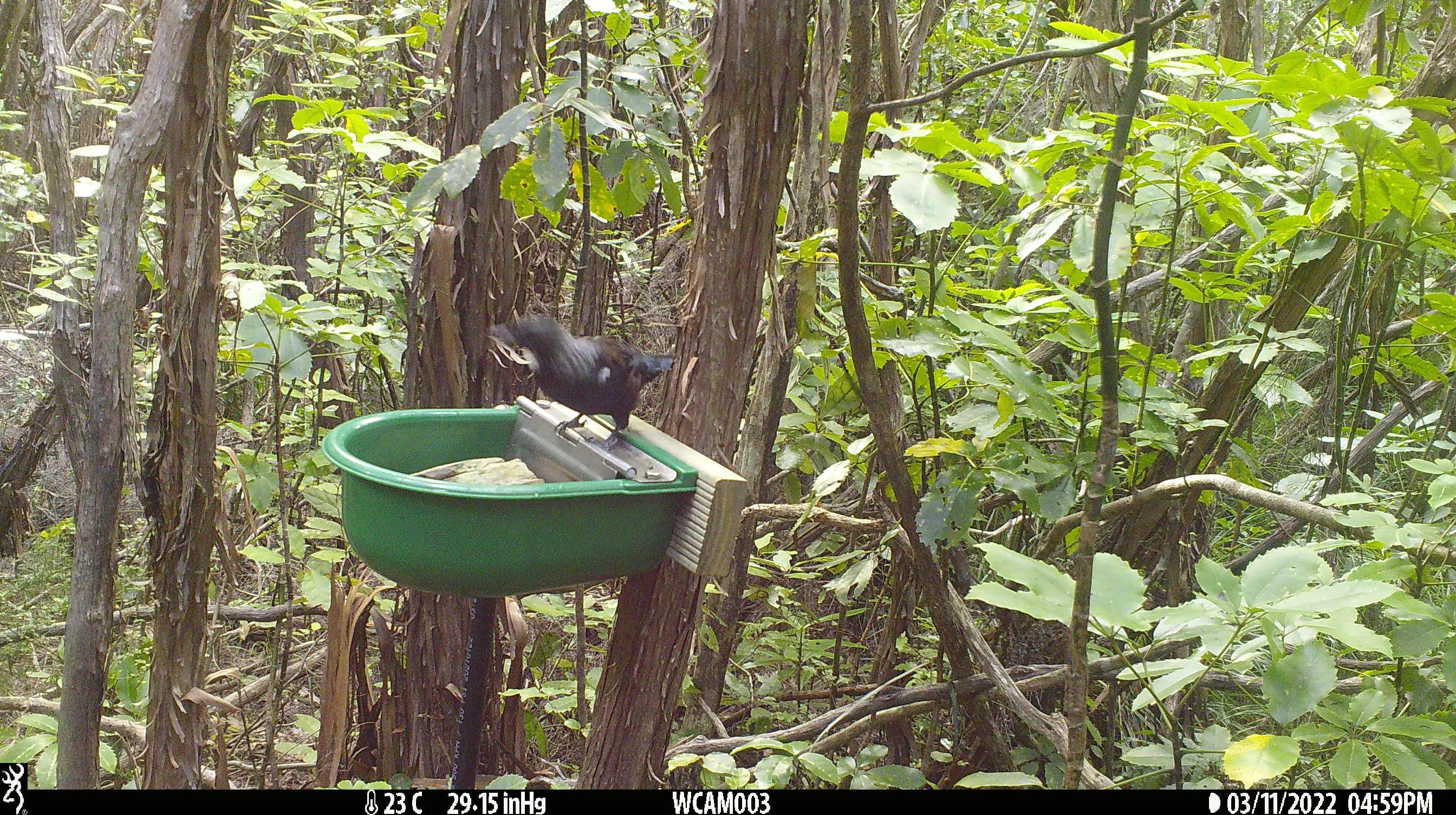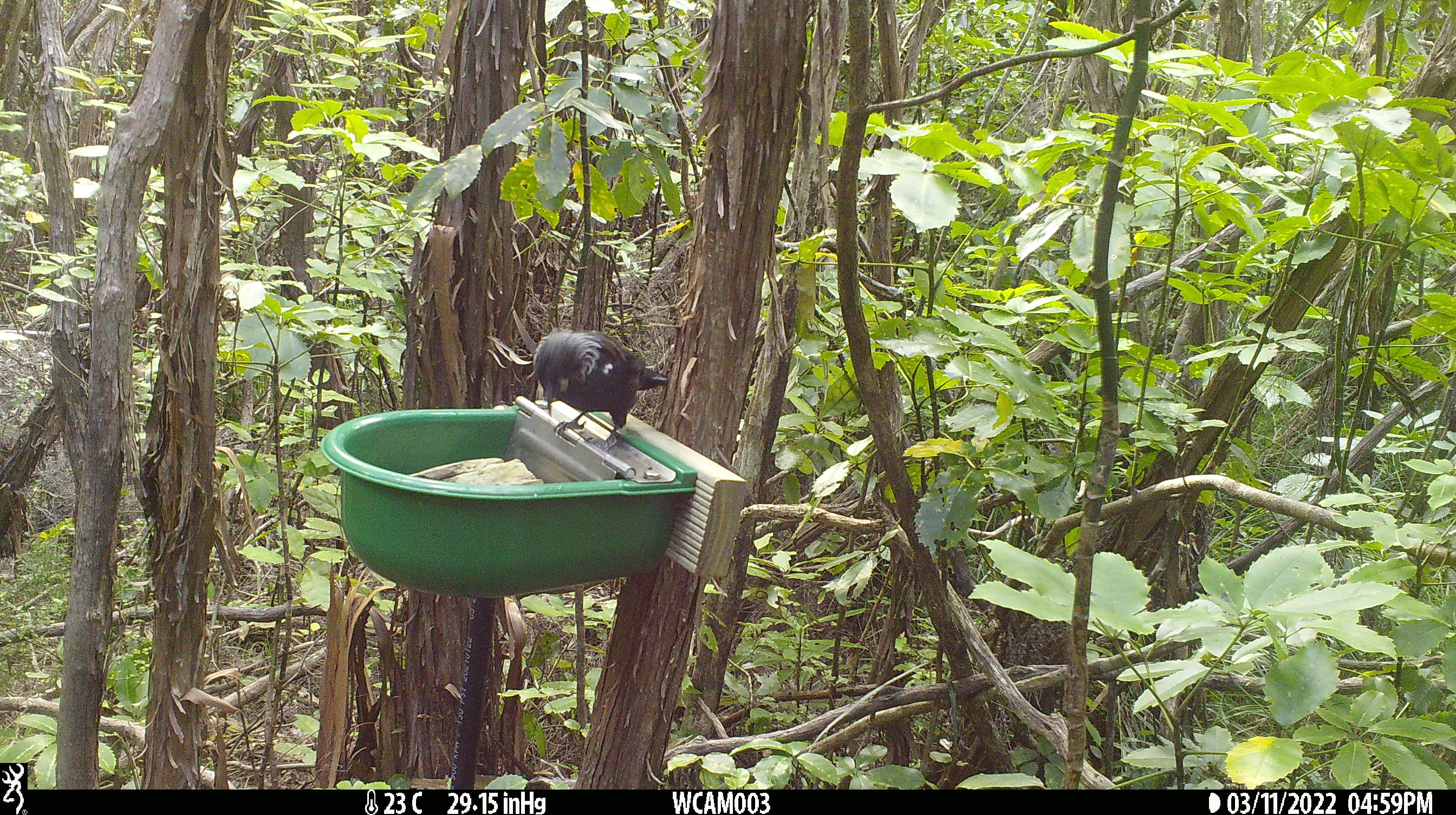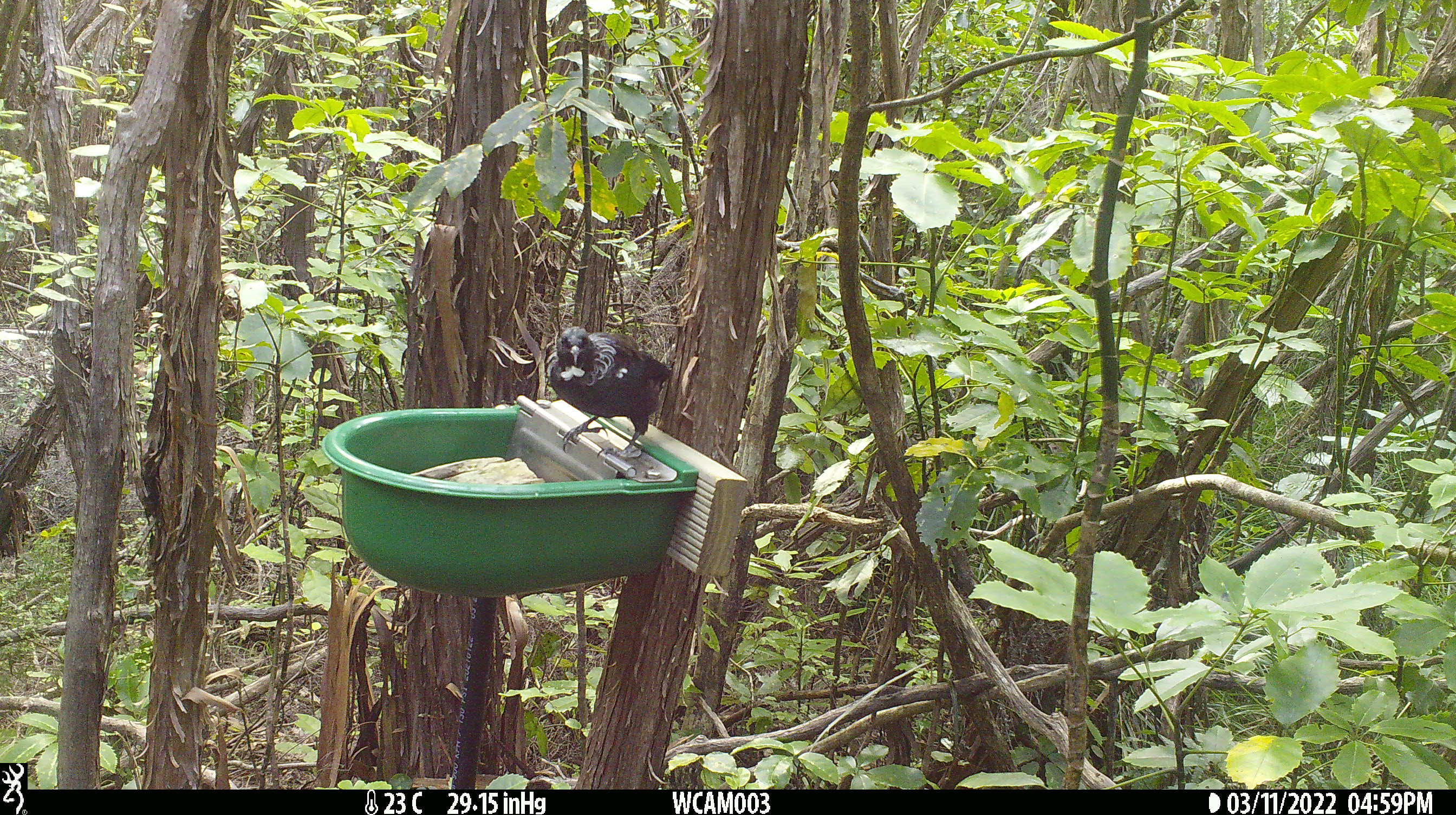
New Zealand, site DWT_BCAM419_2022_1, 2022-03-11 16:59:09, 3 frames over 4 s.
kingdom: Animalia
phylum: Chordata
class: Aves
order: Passeriformes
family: Meliphagidae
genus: Prosthemadera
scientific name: Prosthemadera novaeseelandiae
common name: tui